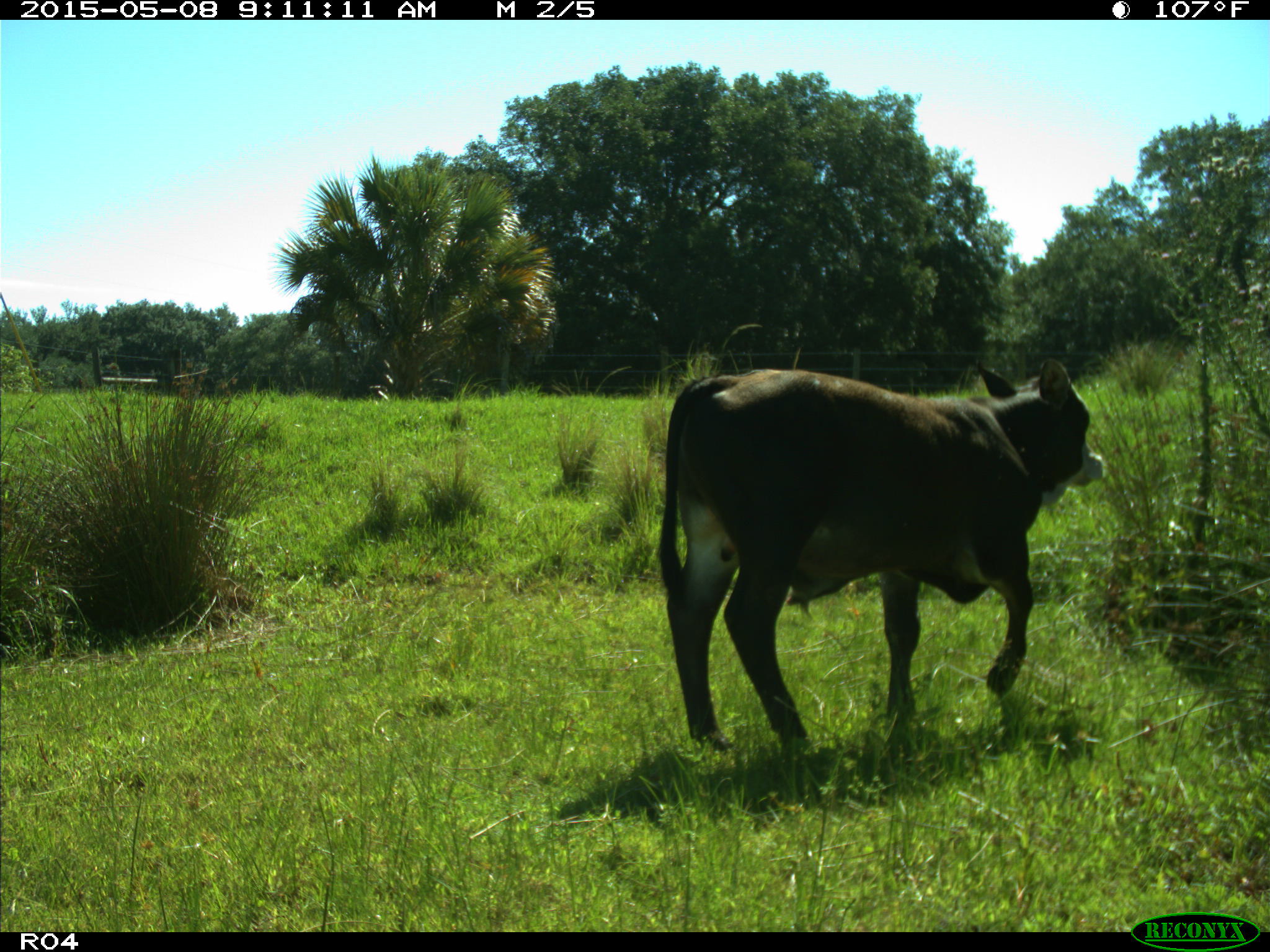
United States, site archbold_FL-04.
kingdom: Animalia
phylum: Chordata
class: Mammalia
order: Artiodactyla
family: Bovidae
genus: Bos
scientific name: Bos taurus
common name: domestic cow